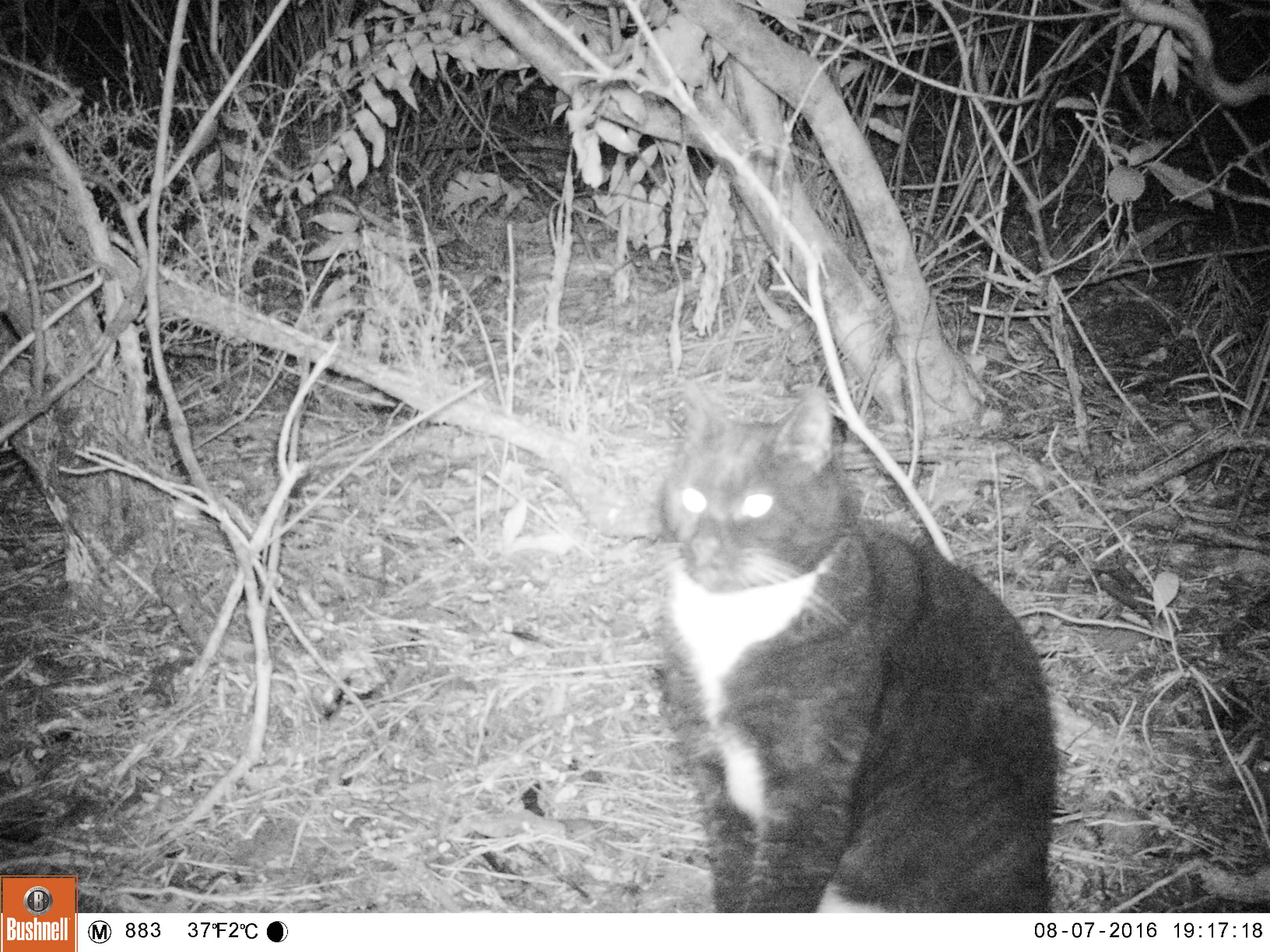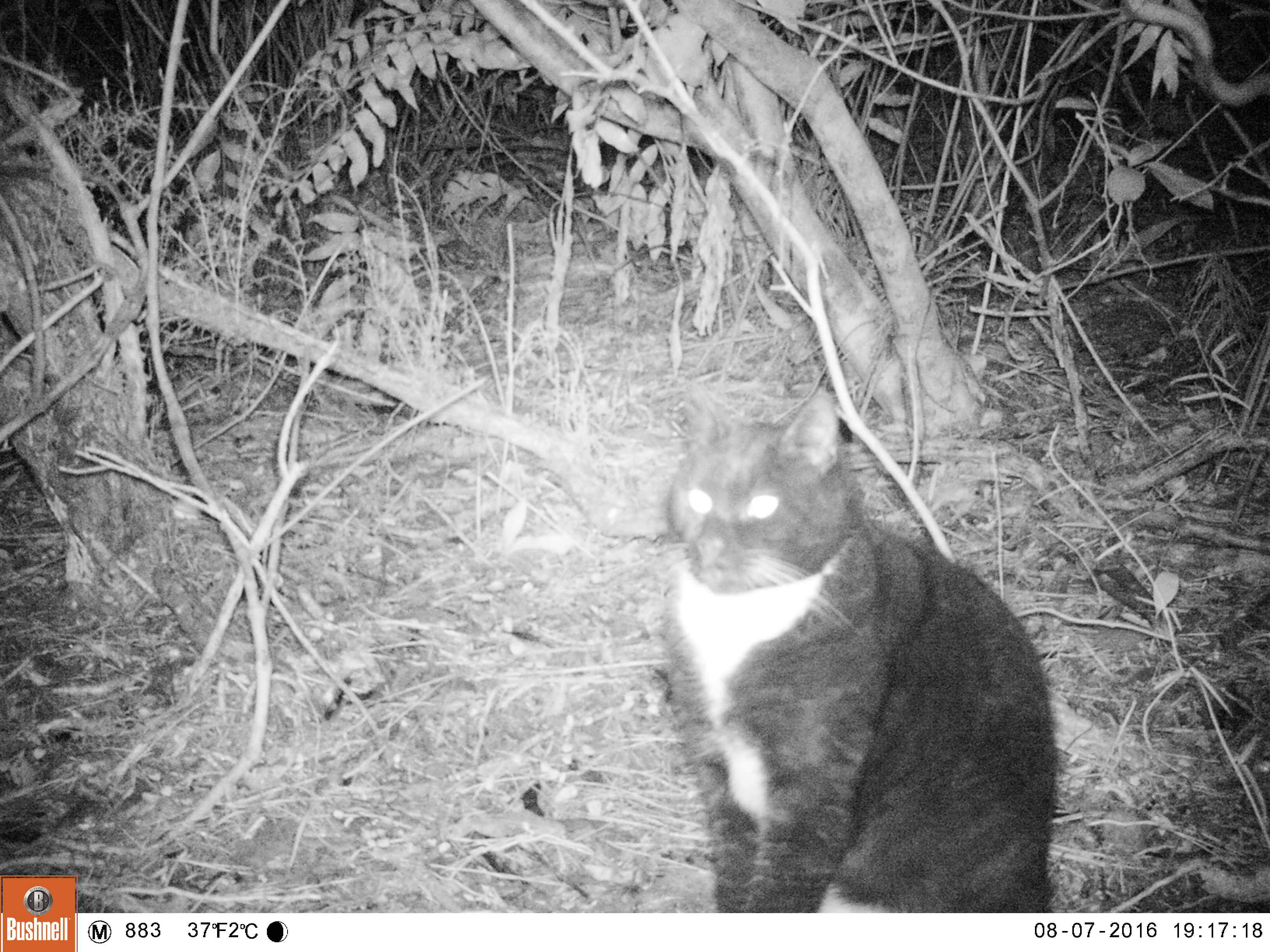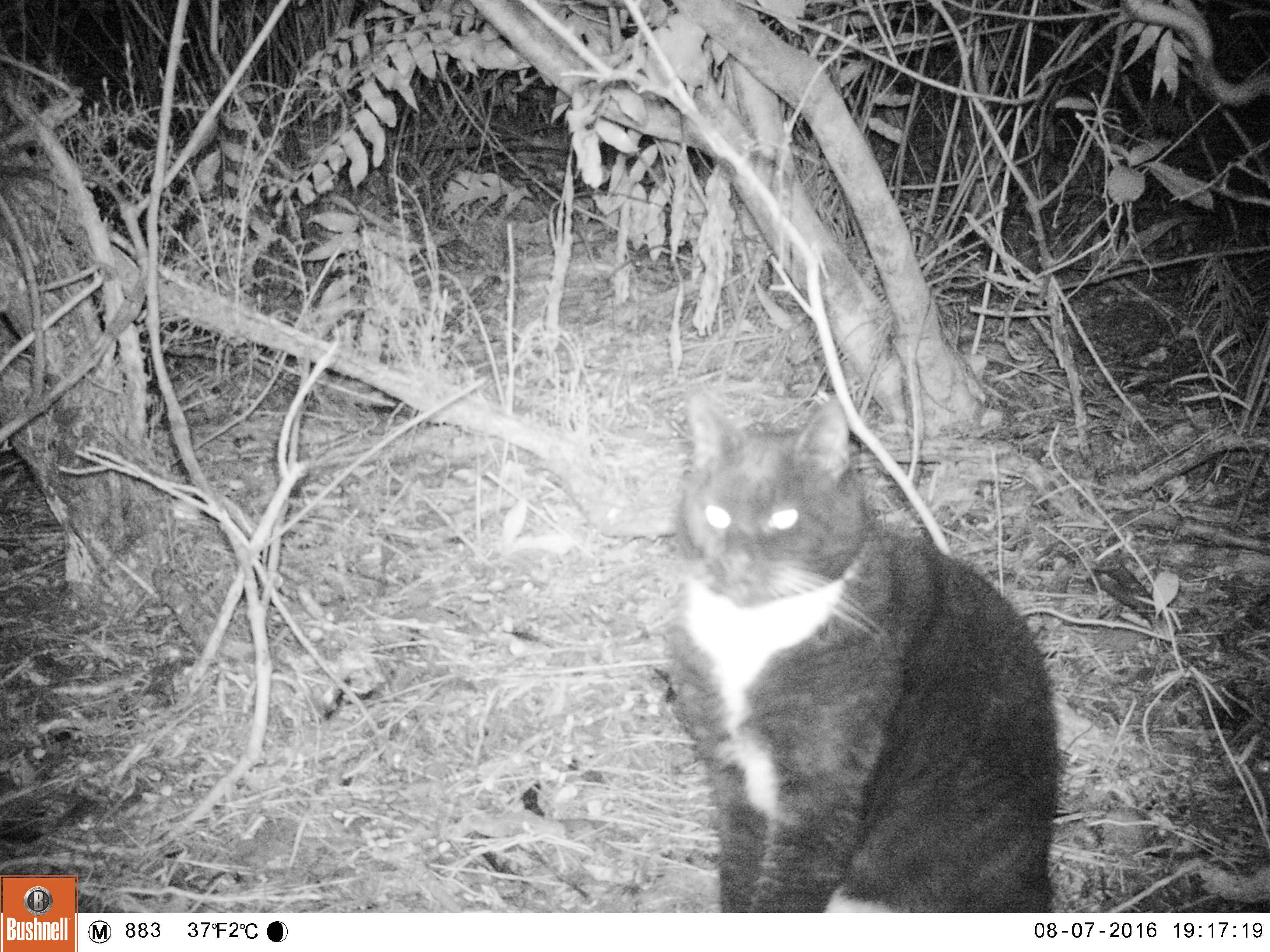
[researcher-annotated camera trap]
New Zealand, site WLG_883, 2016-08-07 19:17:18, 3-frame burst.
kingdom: Animalia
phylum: Chordata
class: Mammalia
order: Carnivora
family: Felidae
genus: Felis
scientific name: Felis catus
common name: domestic cat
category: cat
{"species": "cat (domestic cat) (Felis catus)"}